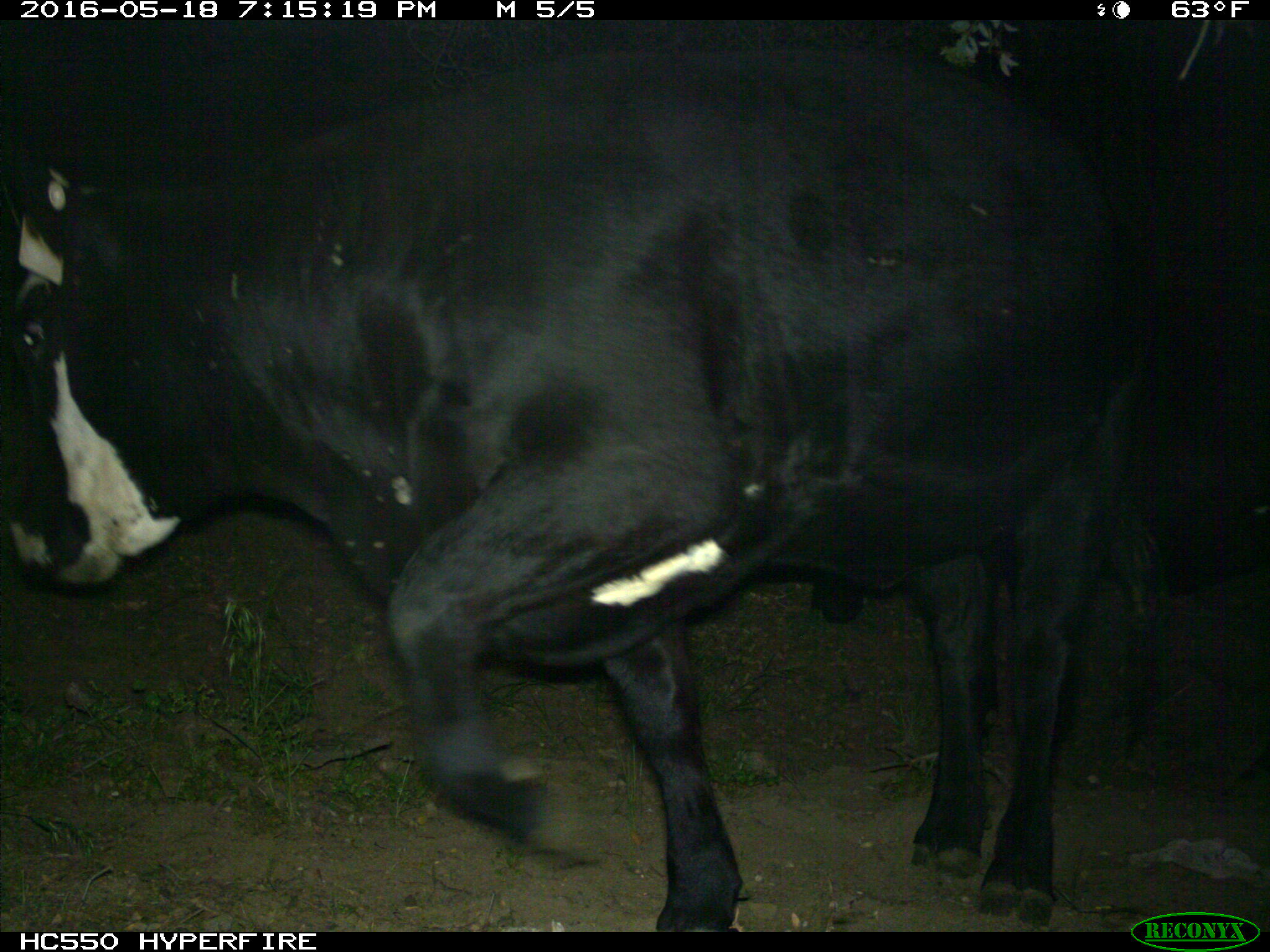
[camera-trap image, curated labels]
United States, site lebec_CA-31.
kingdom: Animalia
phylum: Chordata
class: Mammalia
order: Artiodactyla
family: Bovidae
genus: Bos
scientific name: Bos taurus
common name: domestic cow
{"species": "Bos taurus (domestic cow)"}